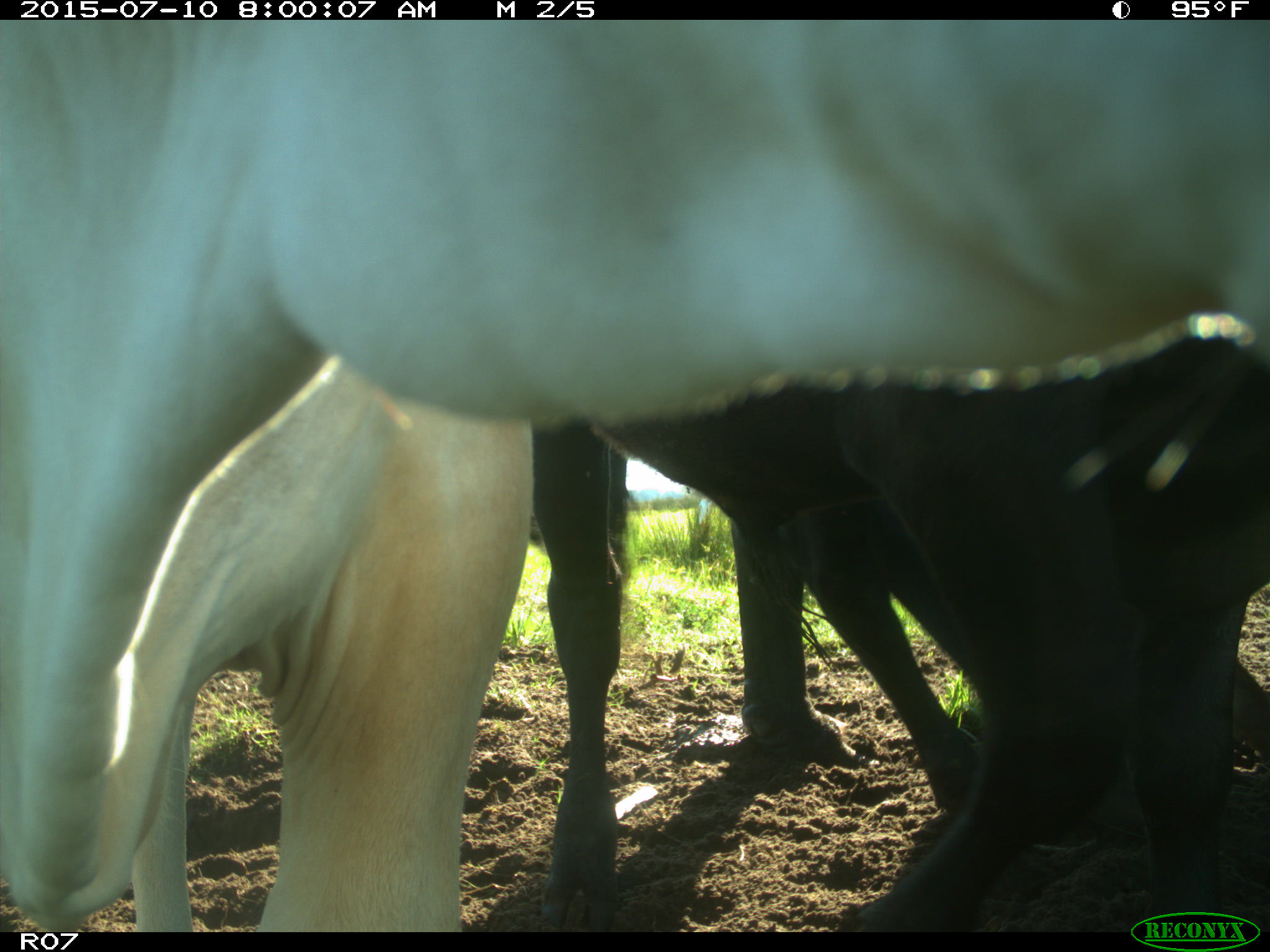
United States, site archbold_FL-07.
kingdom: Animalia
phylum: Chordata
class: Mammalia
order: Artiodactyla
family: Bovidae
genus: Bos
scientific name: Bos taurus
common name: domestic cow